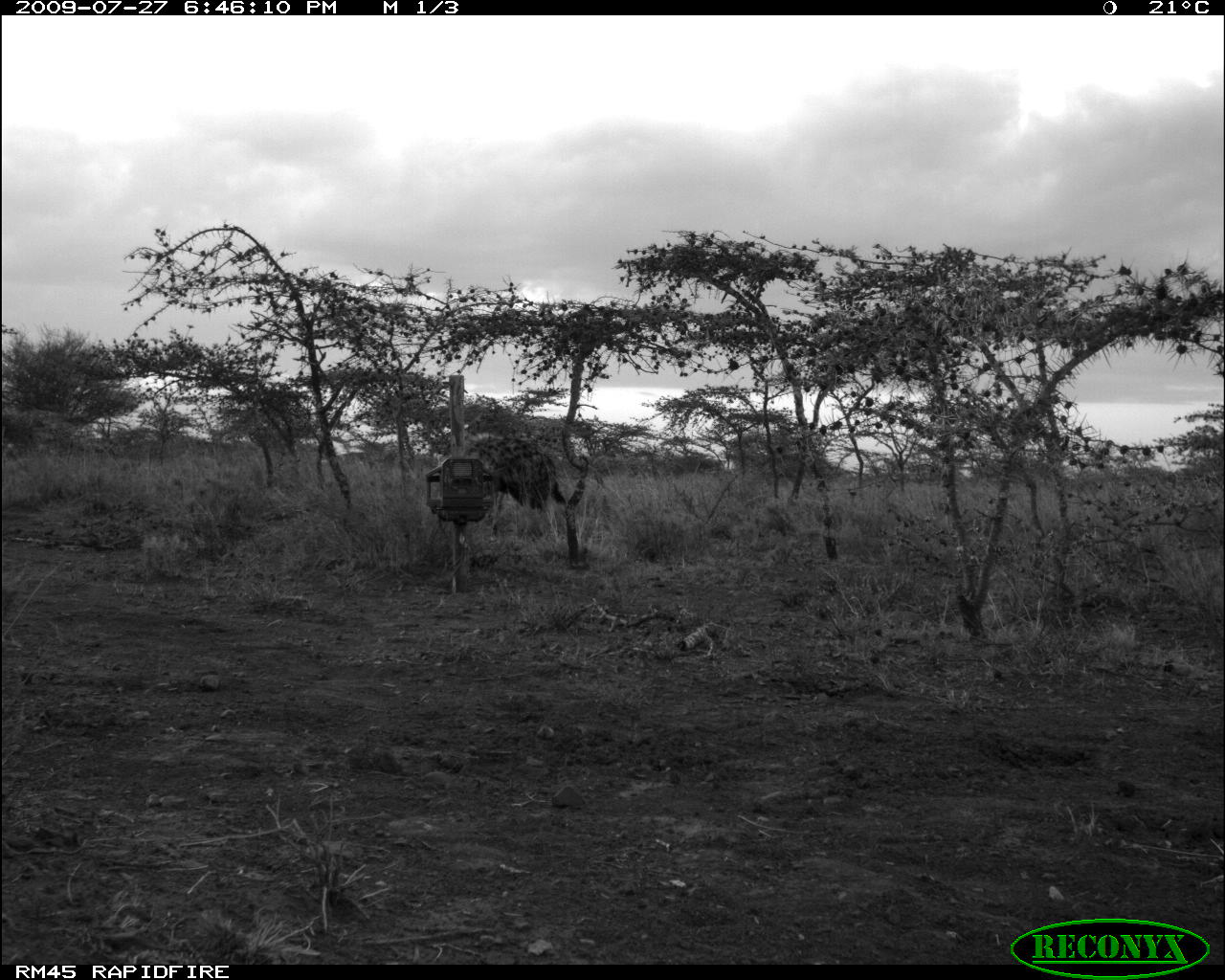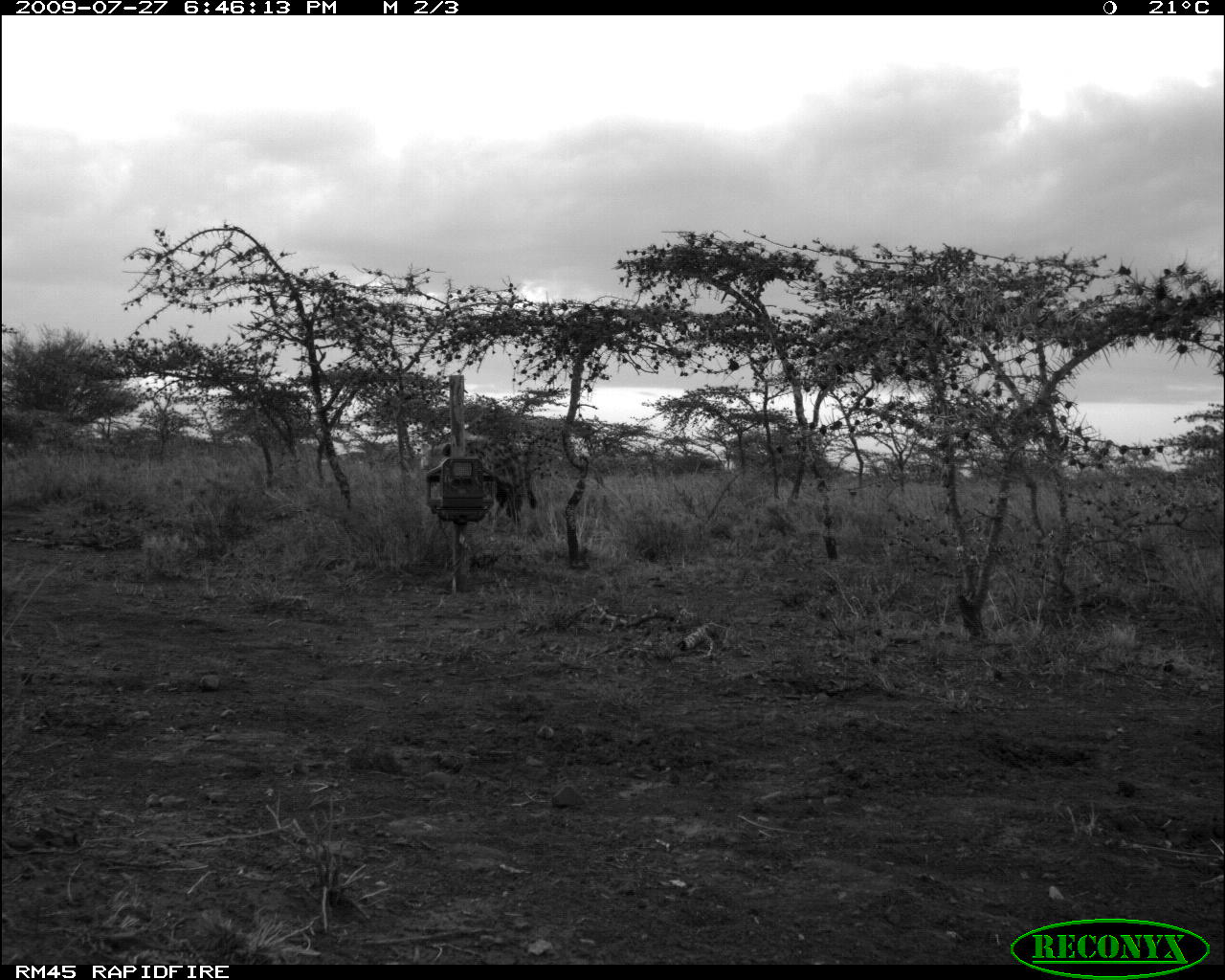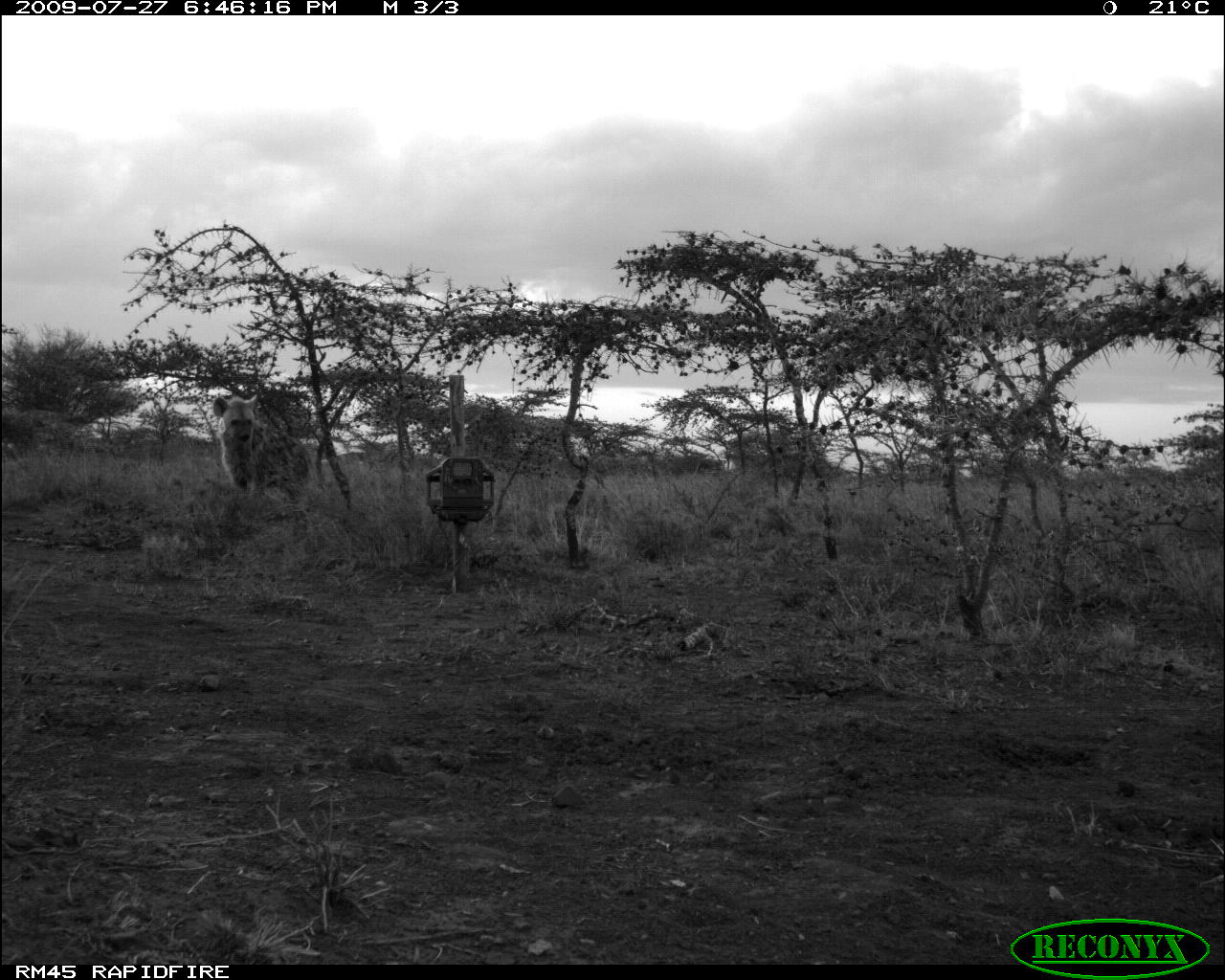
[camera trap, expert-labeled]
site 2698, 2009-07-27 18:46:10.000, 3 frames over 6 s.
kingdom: Animalia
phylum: Chordata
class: Mammalia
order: Carnivora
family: Hyaenidae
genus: Crocuta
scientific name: Crocuta crocuta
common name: spotted hyena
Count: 1.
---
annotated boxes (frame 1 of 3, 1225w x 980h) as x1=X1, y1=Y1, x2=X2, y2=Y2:
crocuta crocuta: x1=457, y1=432, x2=588, y2=532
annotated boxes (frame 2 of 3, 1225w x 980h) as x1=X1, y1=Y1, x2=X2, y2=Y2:
crocuta crocuta: x1=427, y1=435, x2=538, y2=520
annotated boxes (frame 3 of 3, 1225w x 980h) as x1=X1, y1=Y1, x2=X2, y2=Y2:
crocuta crocuta: x1=213, y1=392, x2=308, y2=509